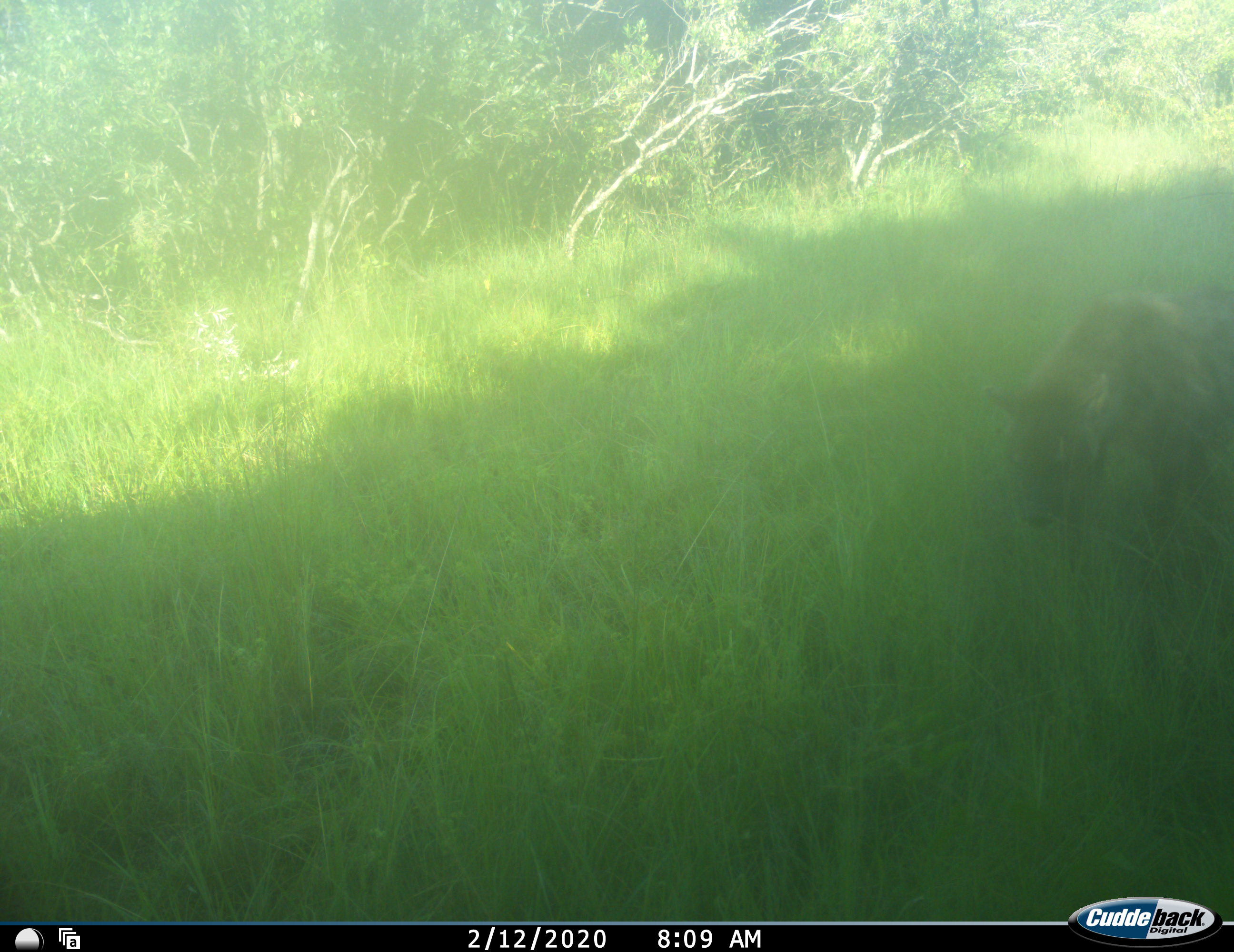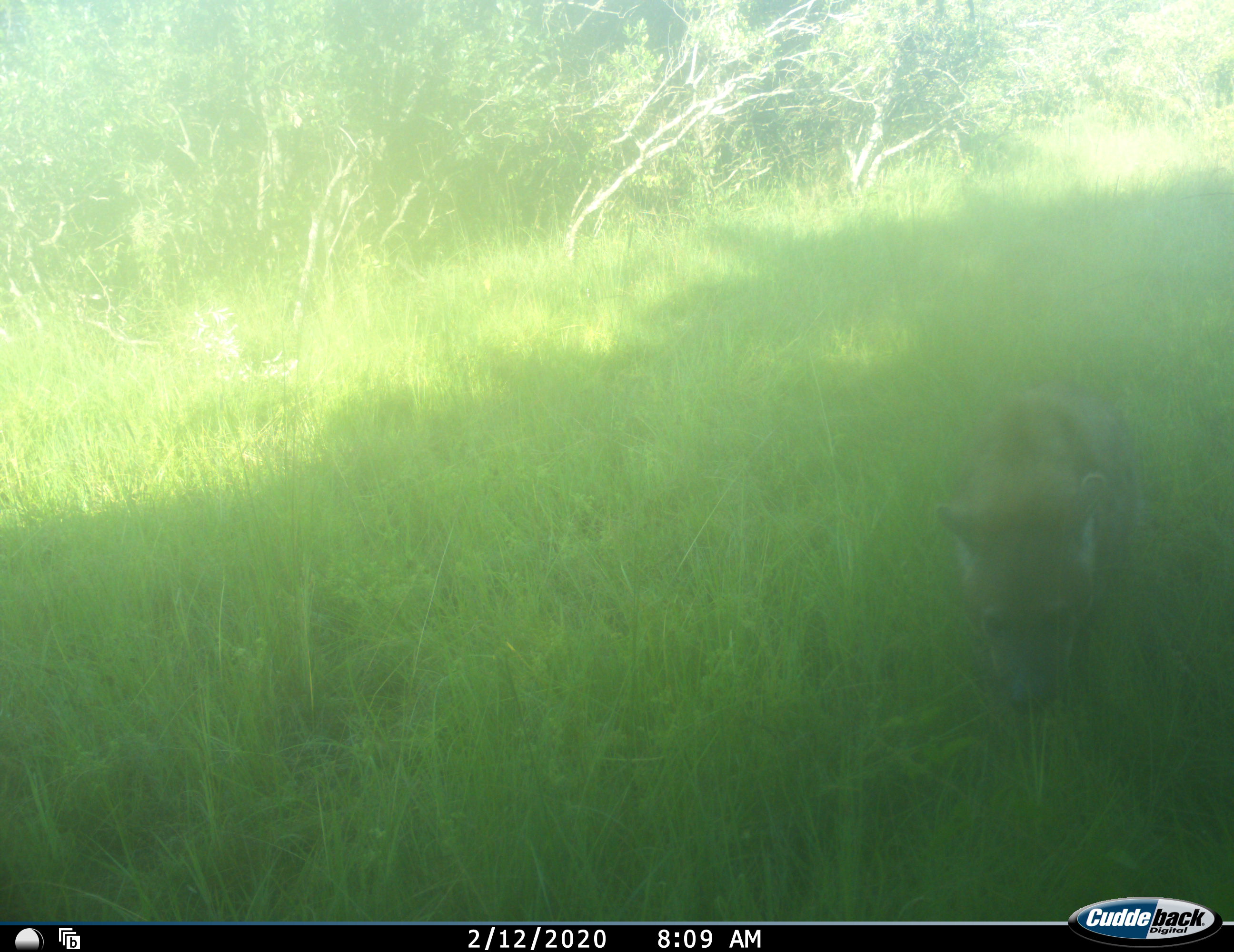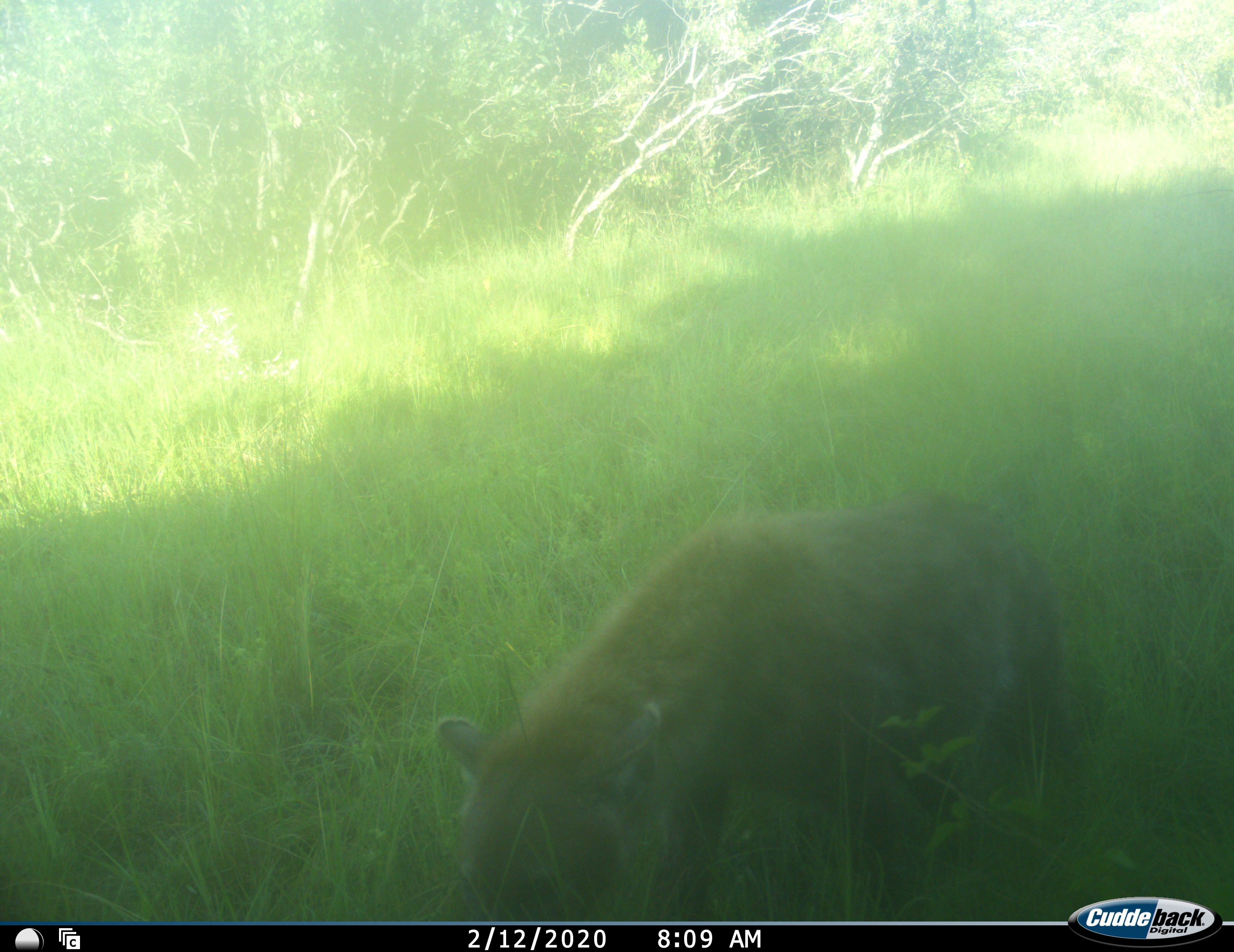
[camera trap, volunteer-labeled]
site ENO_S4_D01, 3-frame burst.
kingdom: Animalia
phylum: Chordata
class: Mammalia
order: Carnivora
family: Hyaenidae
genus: Crocuta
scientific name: Crocuta crocuta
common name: spotted hyena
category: hyenaspotted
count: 1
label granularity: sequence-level